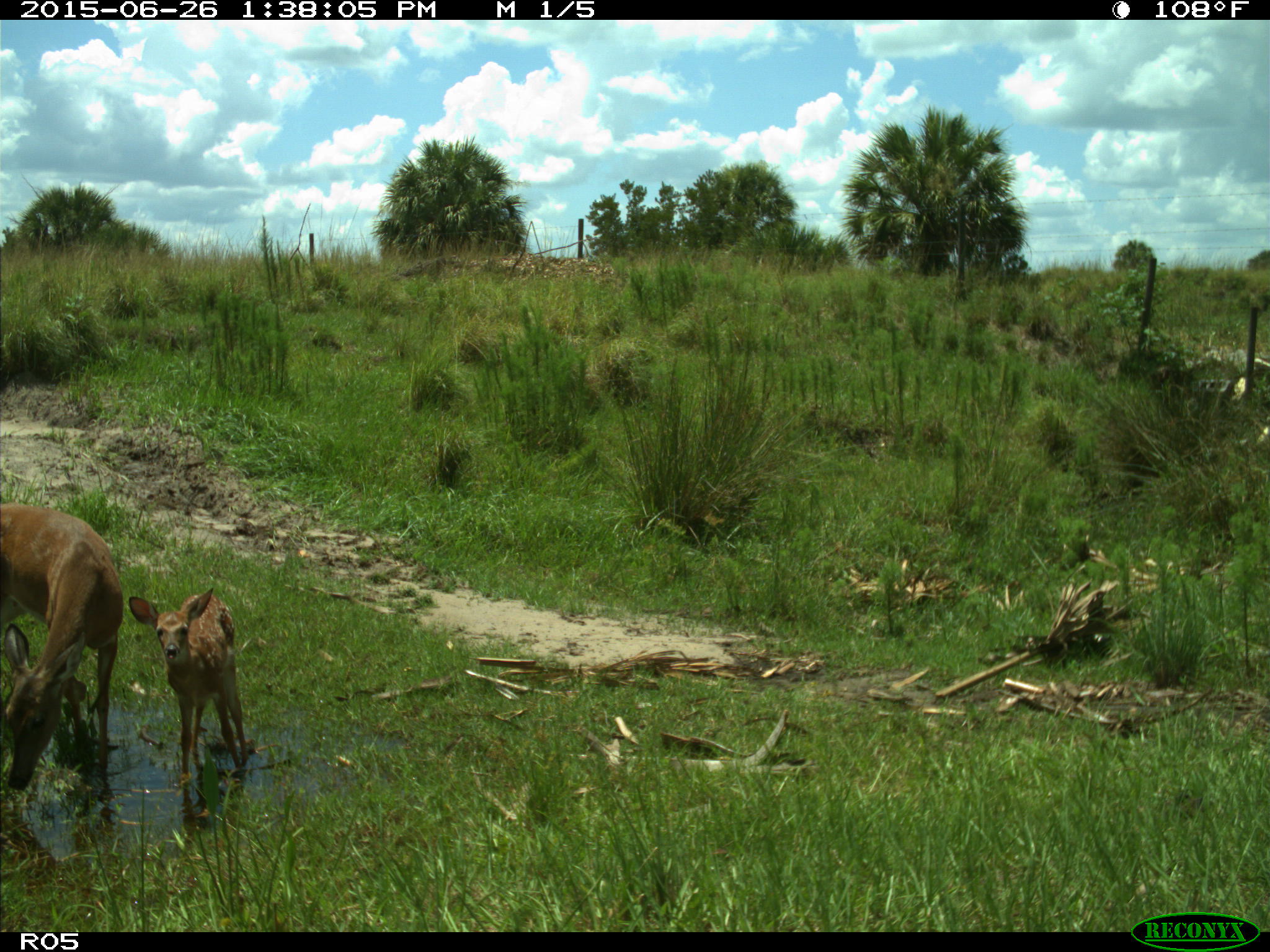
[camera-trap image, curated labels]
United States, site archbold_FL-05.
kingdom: Animalia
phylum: Chordata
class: Mammalia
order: Artiodactyla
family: Cervidae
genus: Odocoileus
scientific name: Odocoileus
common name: deer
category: unidentified deer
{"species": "unidentified deer (deer) (Odocoileus)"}